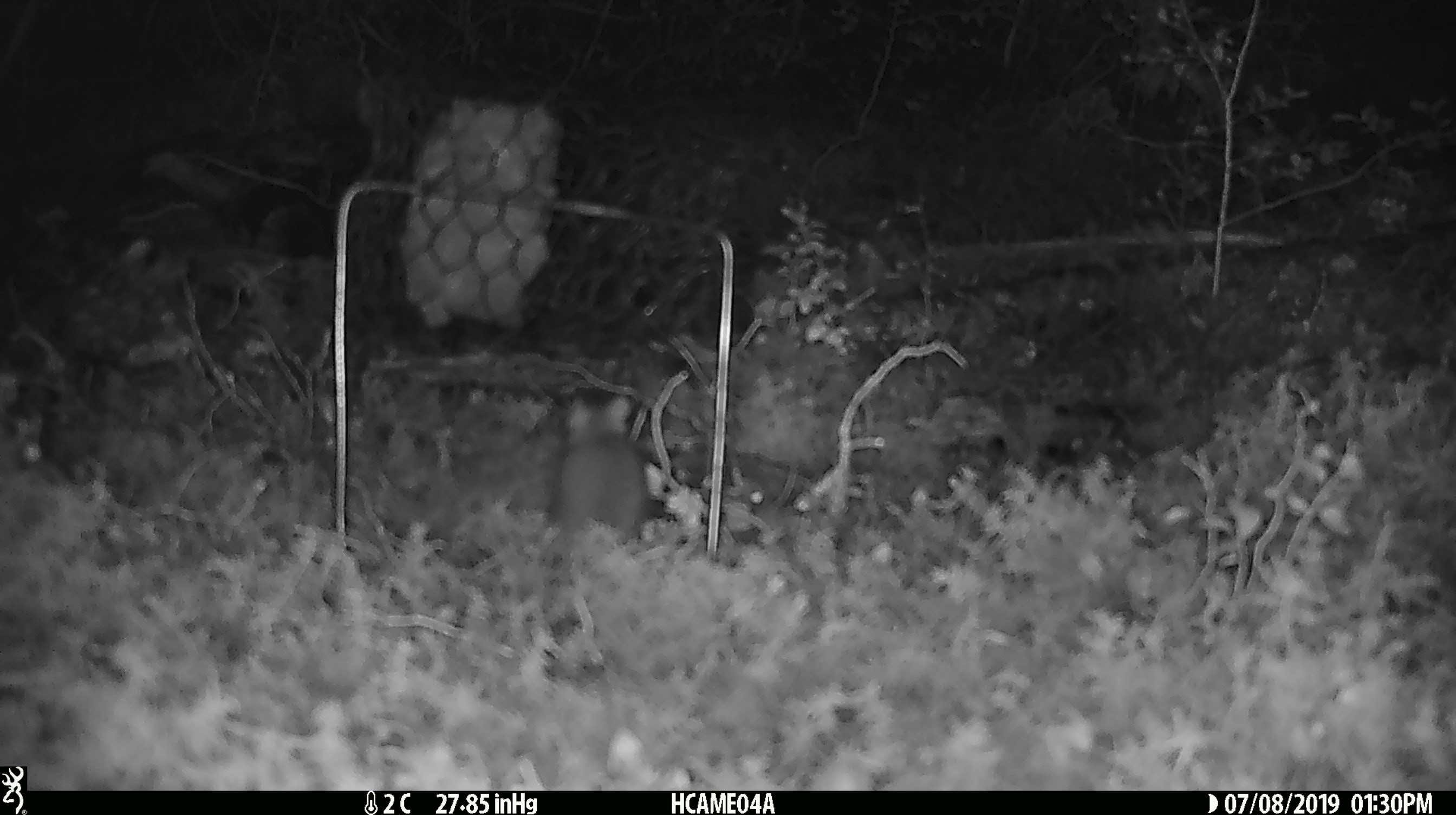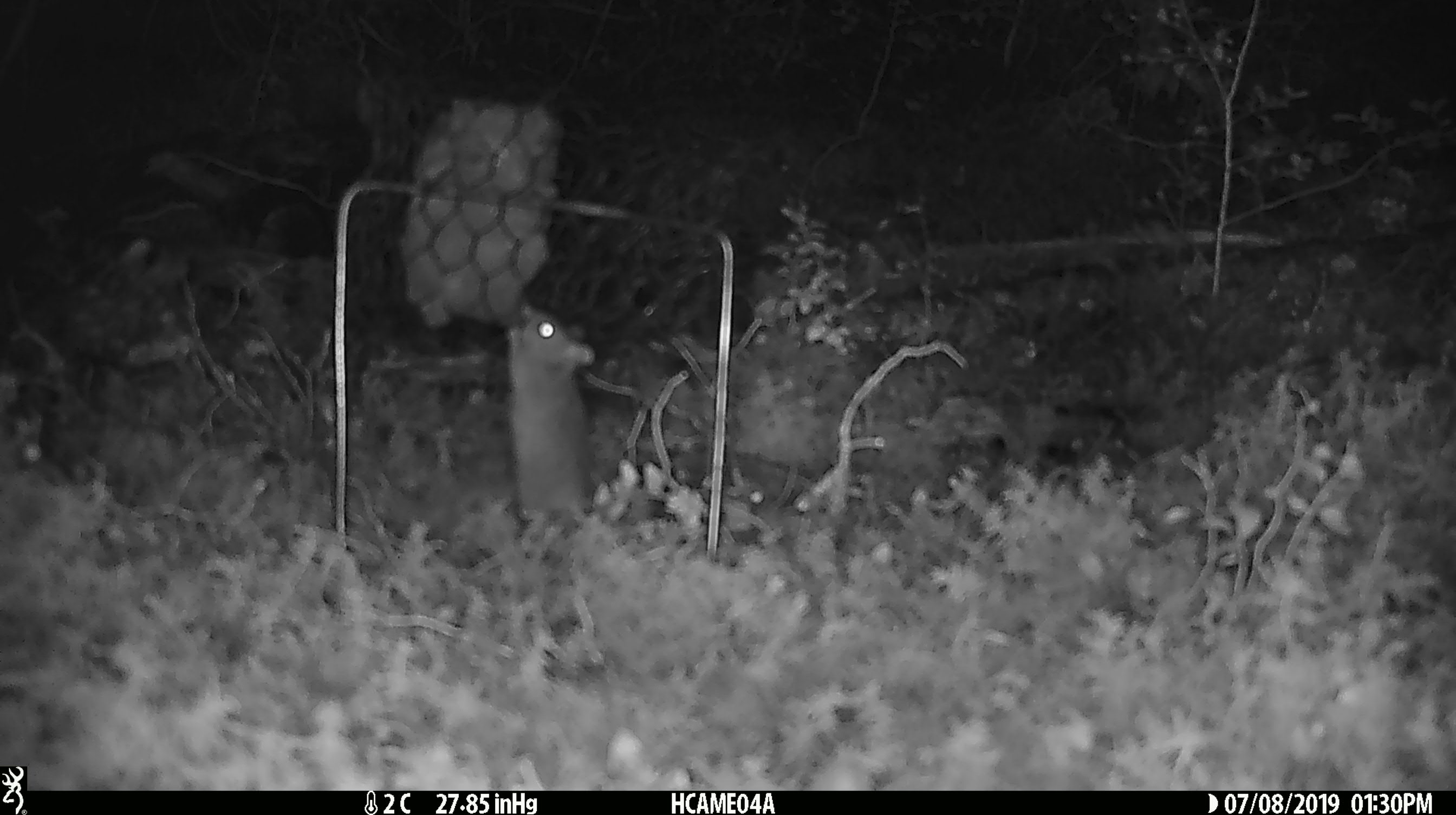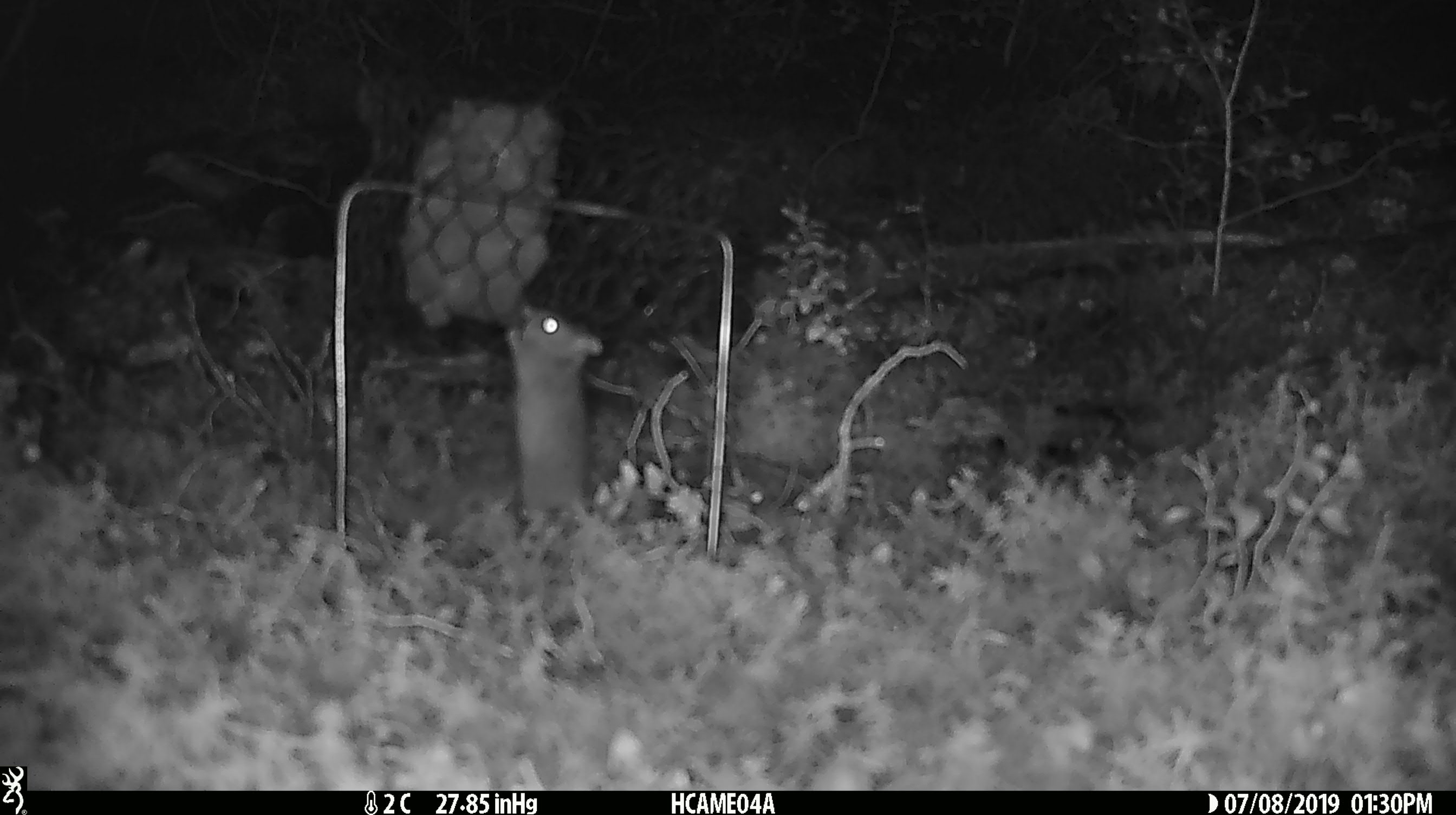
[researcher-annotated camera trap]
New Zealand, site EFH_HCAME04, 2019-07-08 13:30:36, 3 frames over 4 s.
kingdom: Animalia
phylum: Chordata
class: Mammalia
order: Rodentia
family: Muridae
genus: Mus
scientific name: Mus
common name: mouse